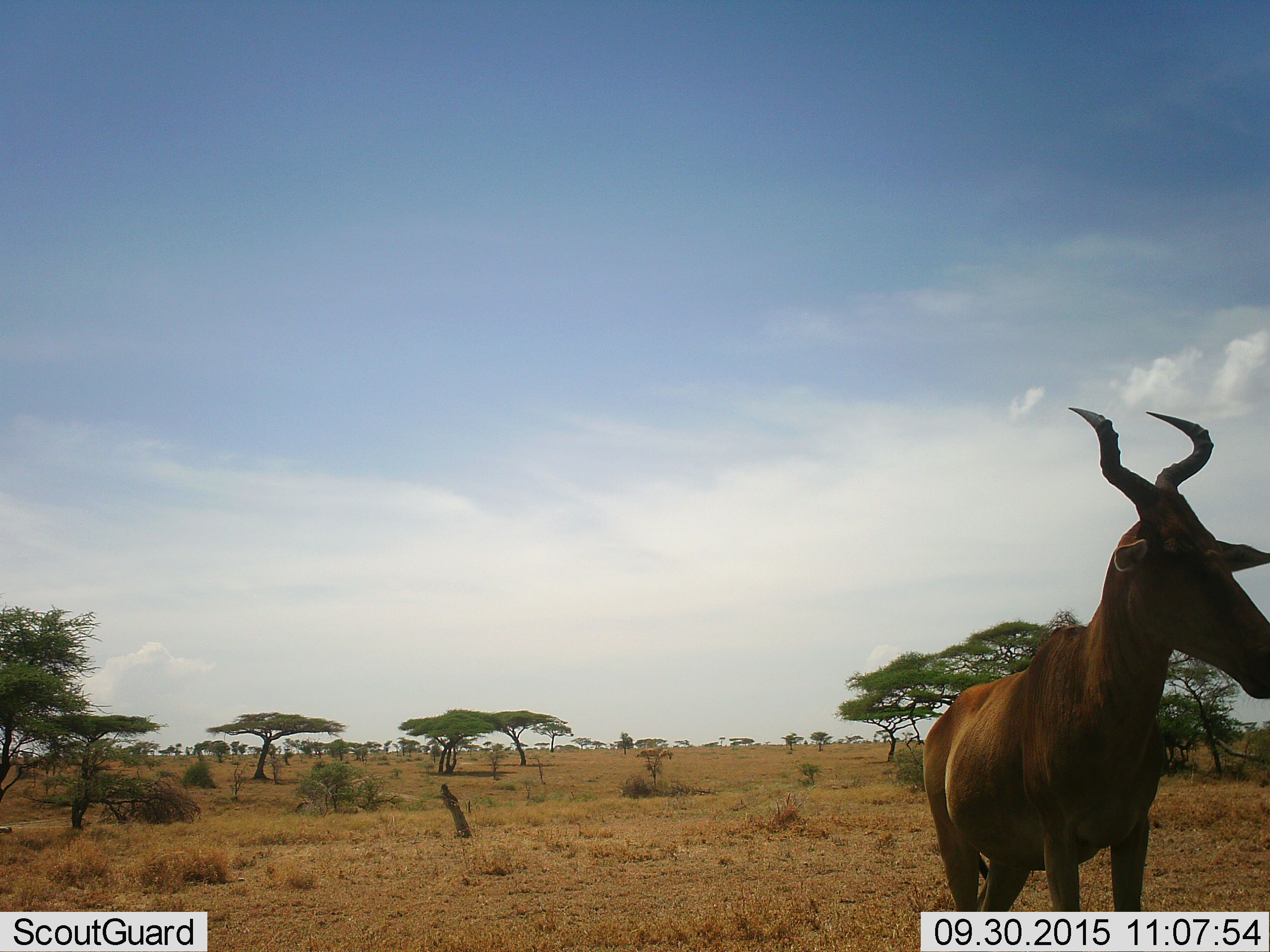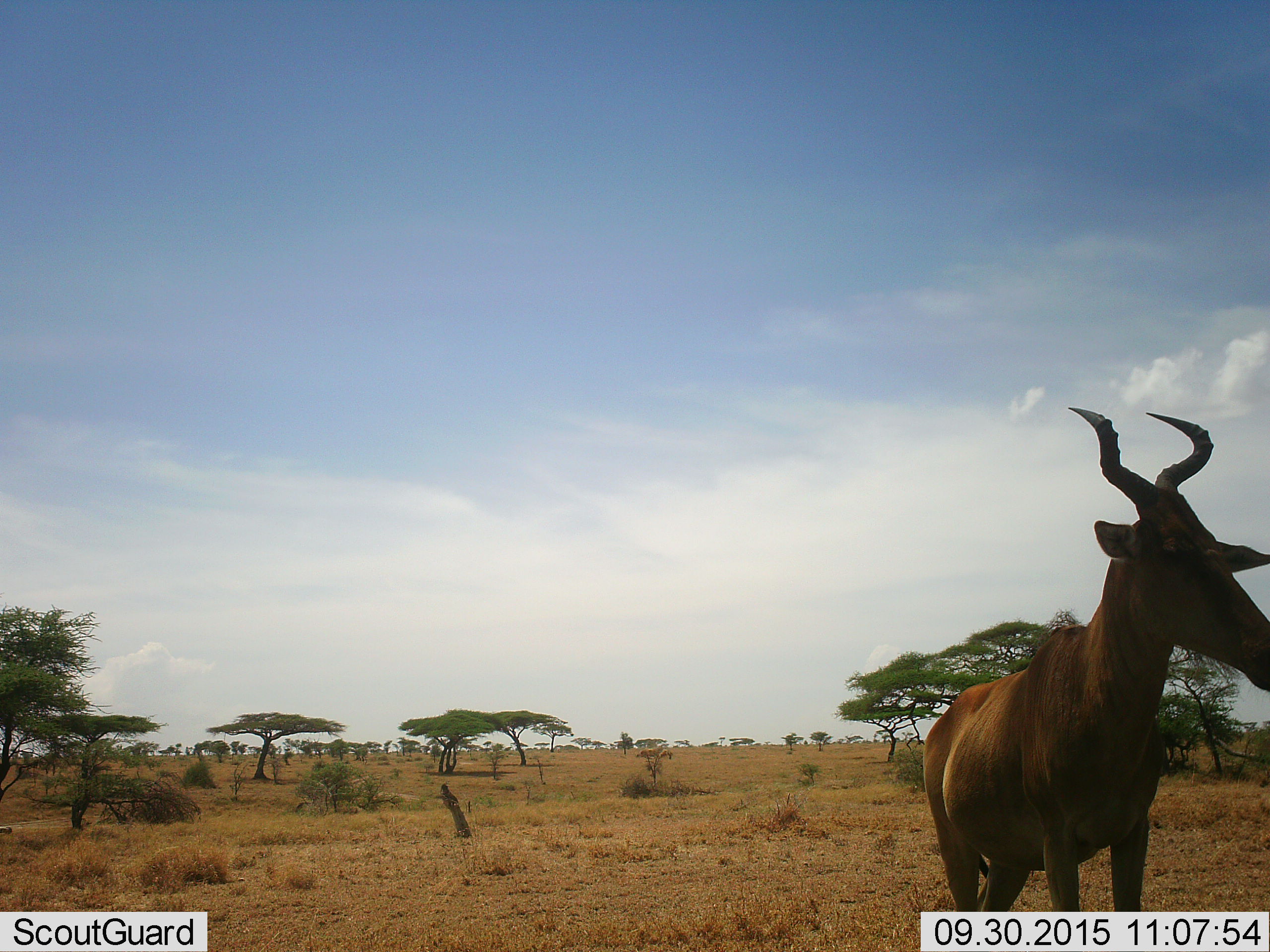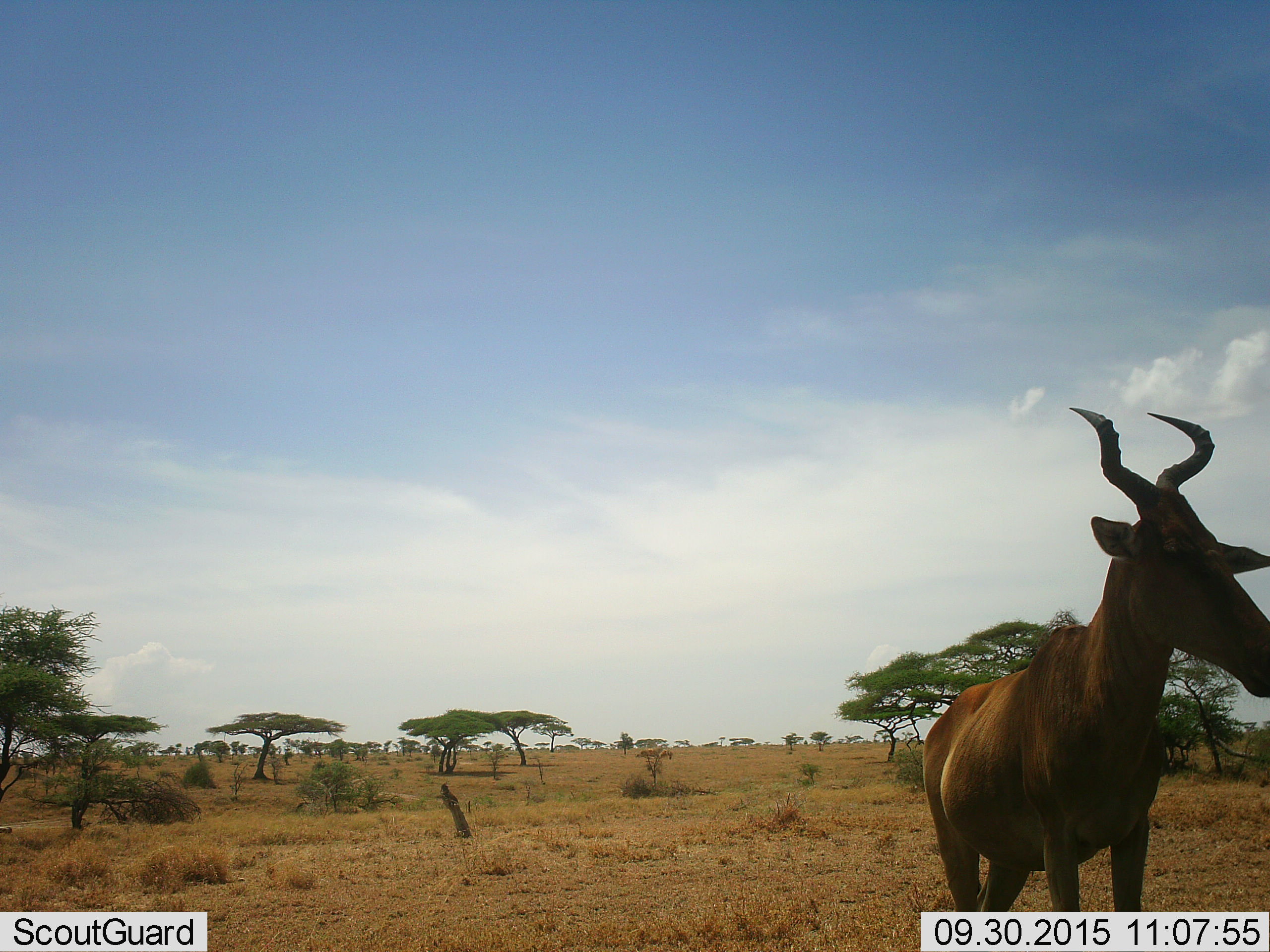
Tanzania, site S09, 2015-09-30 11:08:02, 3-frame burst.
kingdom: Animalia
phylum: Chordata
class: Mammalia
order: Artiodactyla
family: Bovidae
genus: Alcelaphus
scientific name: Alcelaphus buselaphus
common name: hartebeest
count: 1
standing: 100%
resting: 0%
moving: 0%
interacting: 0%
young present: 0%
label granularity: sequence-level